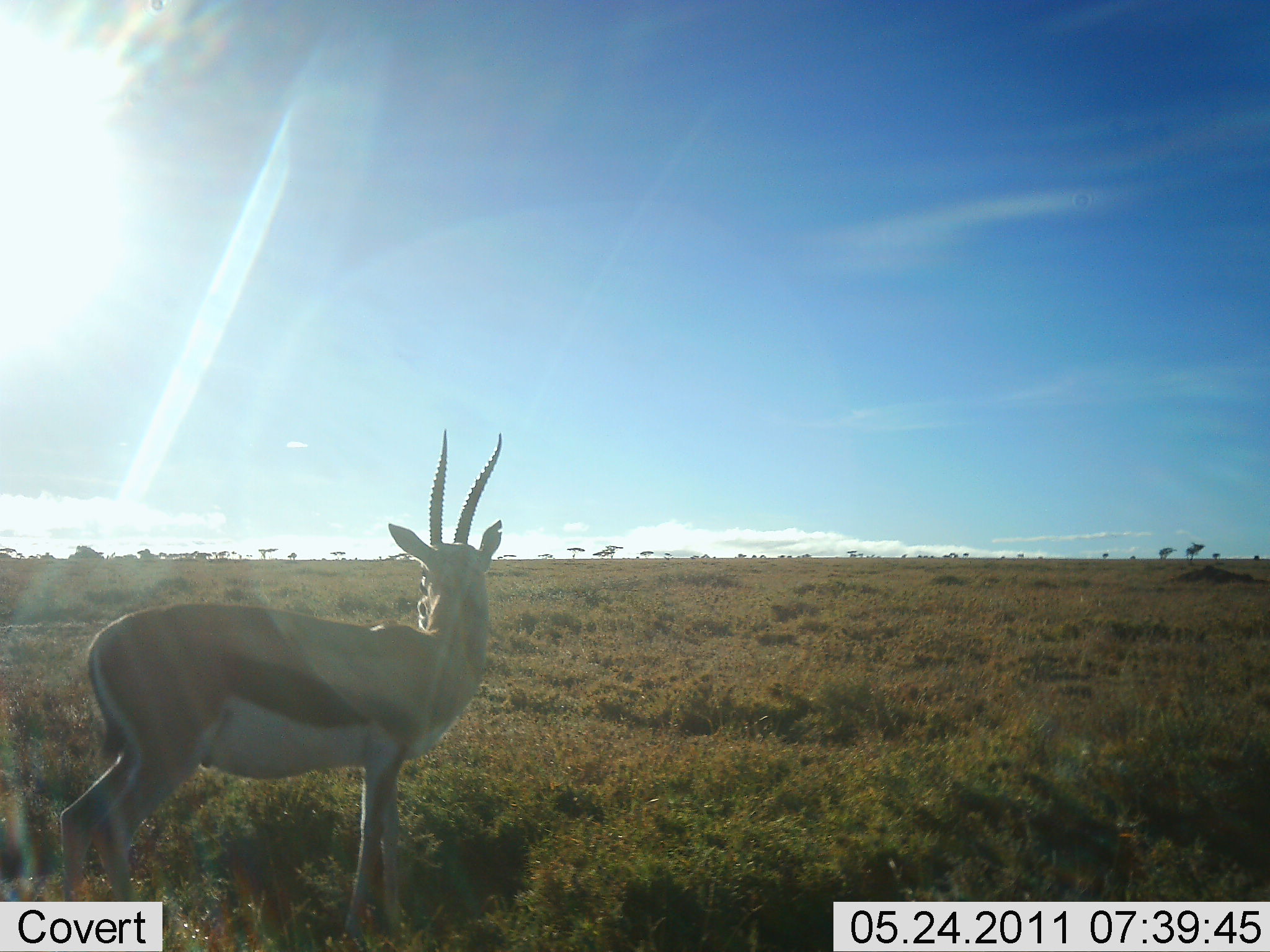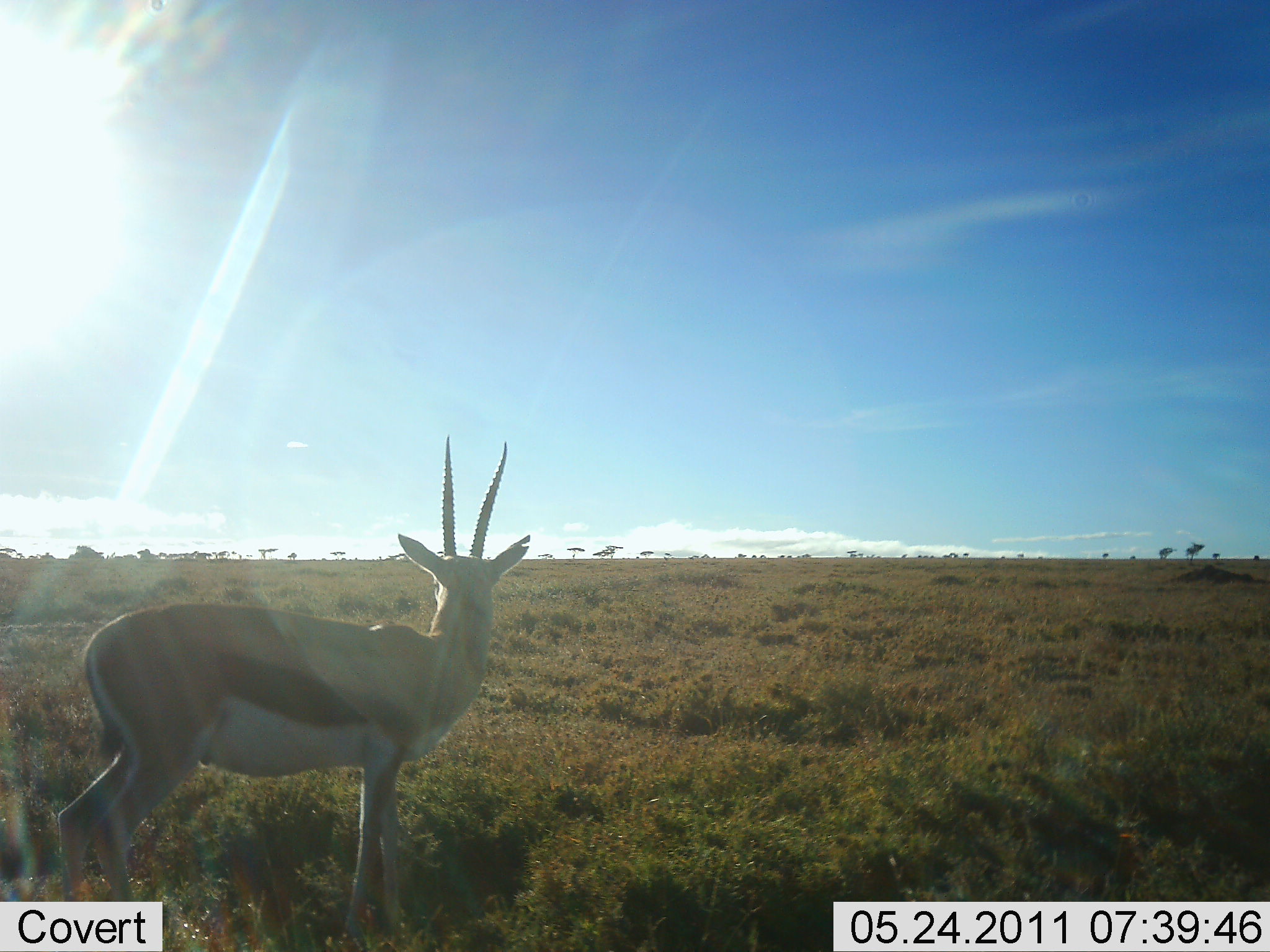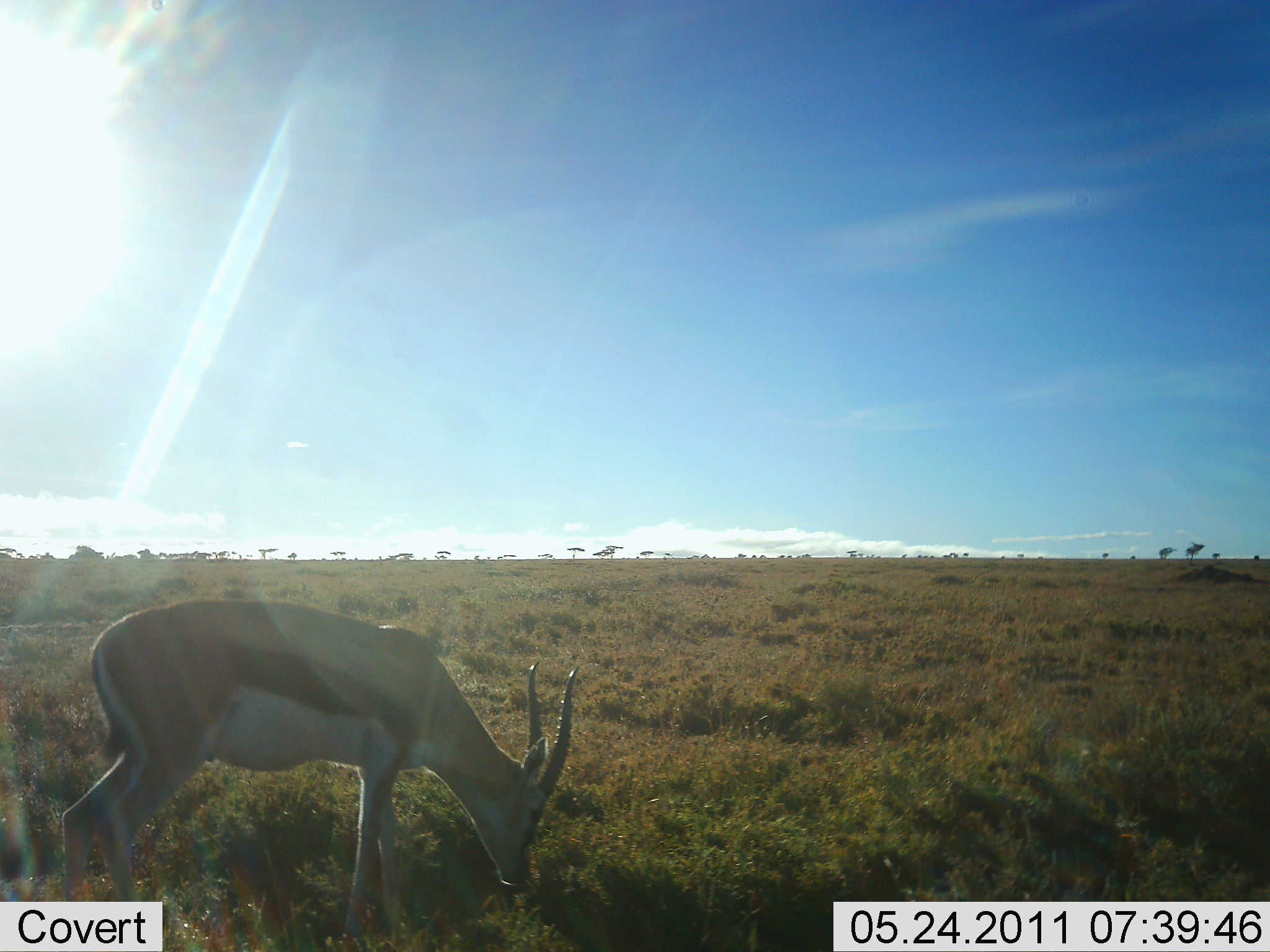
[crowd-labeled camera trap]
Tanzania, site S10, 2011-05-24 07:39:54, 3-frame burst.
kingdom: Animalia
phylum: Chordata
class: Mammalia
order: Artiodactyla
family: Bovidae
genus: Eudorcas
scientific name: Eudorcas thomsonii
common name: thomson's gazelle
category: gazellethomsons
Gazellethomsons (thomson's gazelle) (Eudorcas thomsonii), count 1. Behavior (volunteer vote fractions): standing 77%, resting 0%, moving 8%, interacting 0%. Young present (vote fraction): 0%. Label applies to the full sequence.